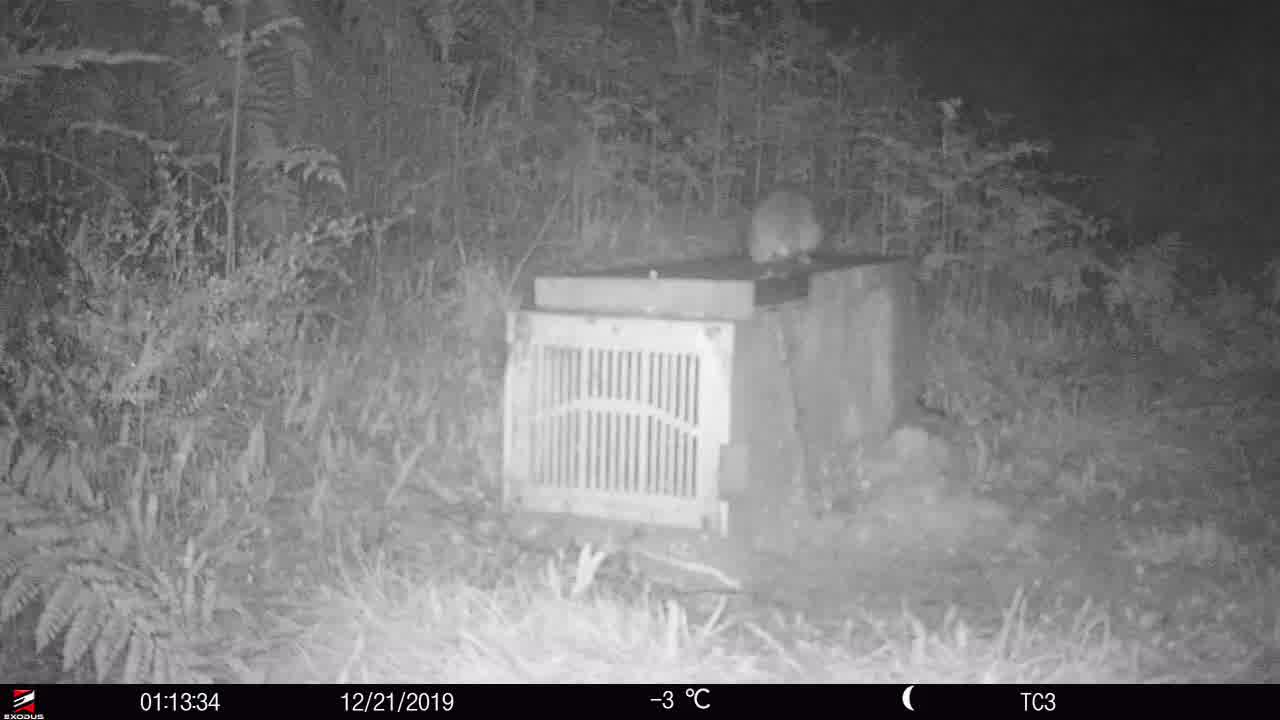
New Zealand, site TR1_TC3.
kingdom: Animalia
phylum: Chordata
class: Mammalia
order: Rodentia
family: Muridae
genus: Rattus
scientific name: Rattus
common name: rat